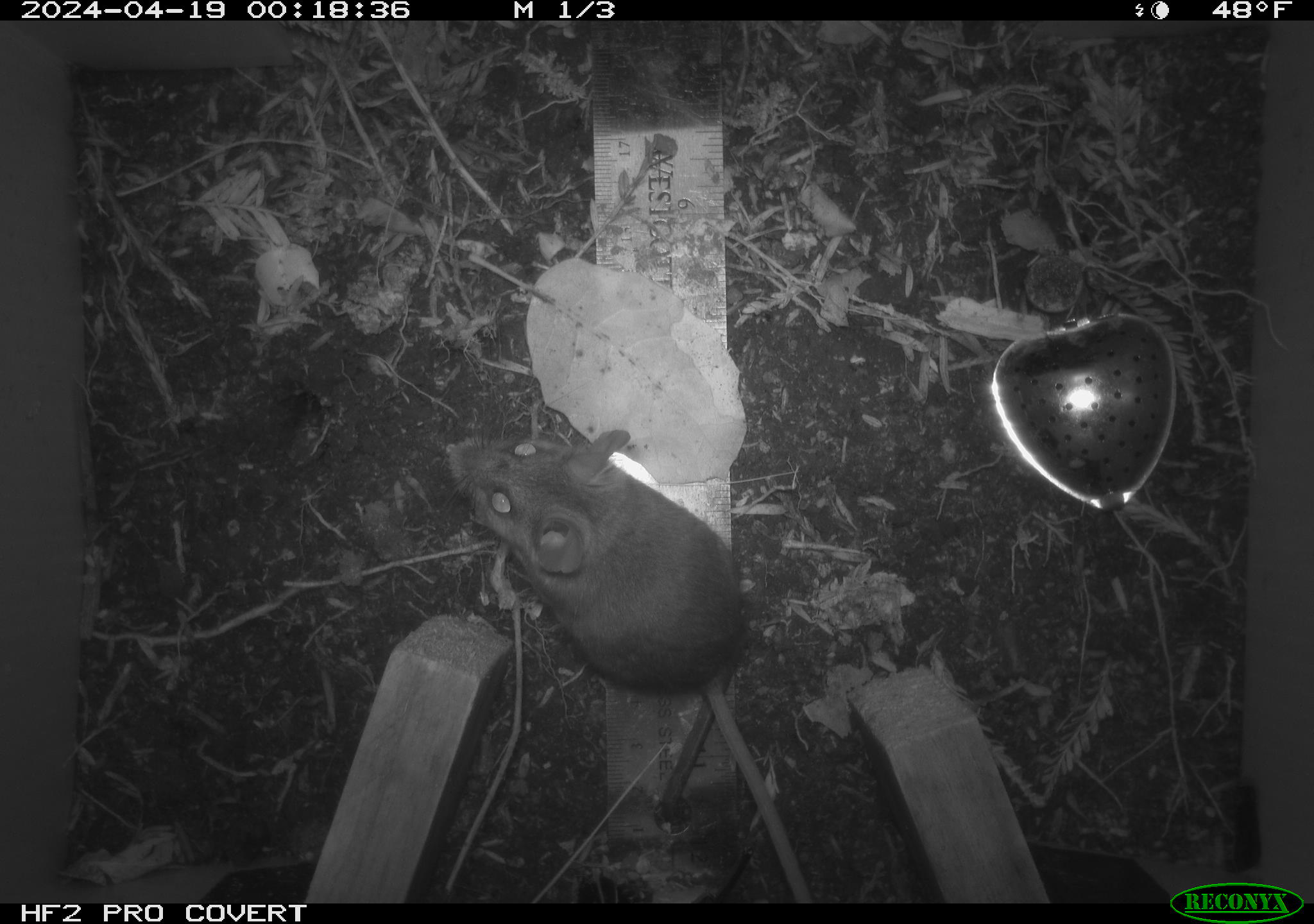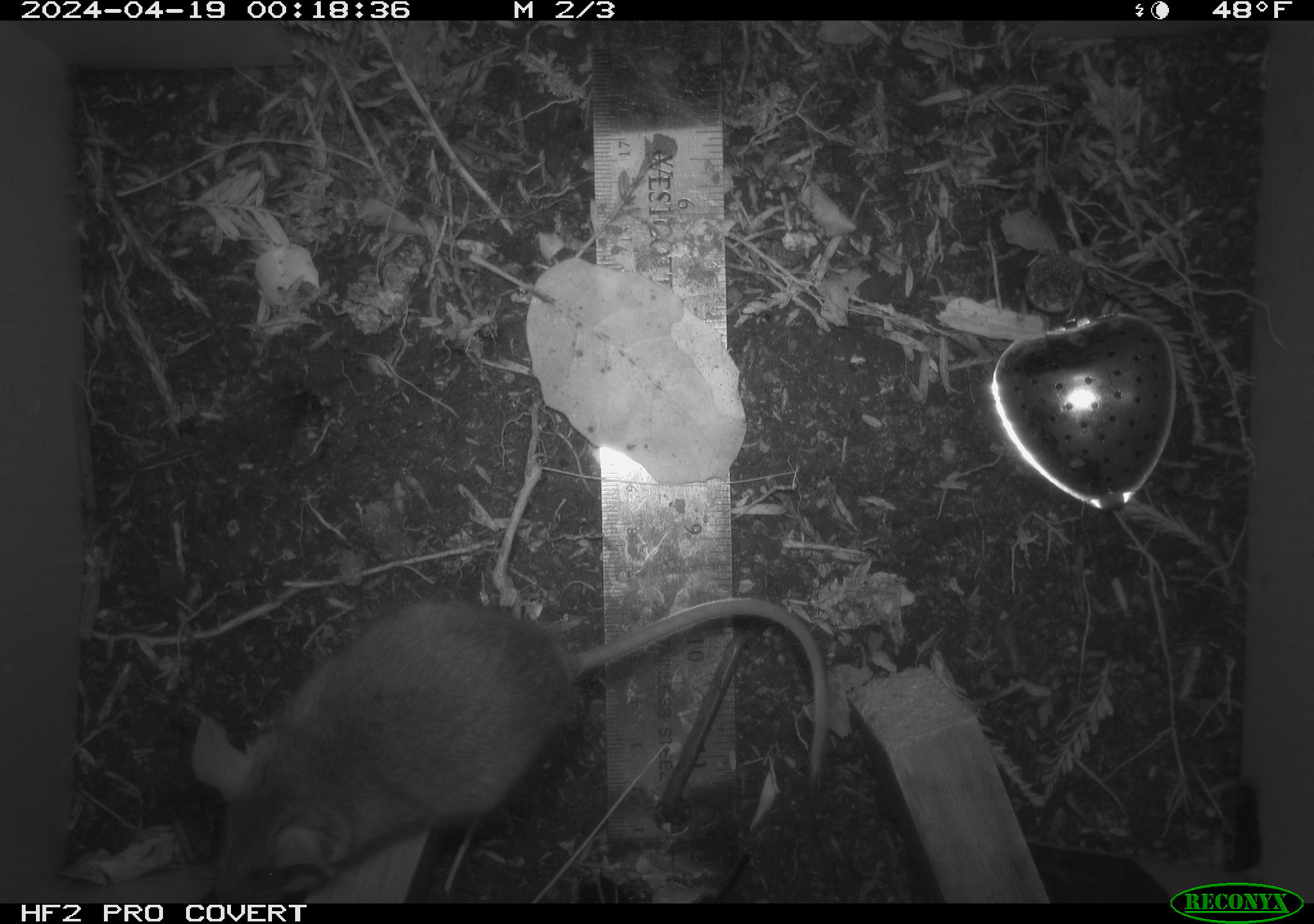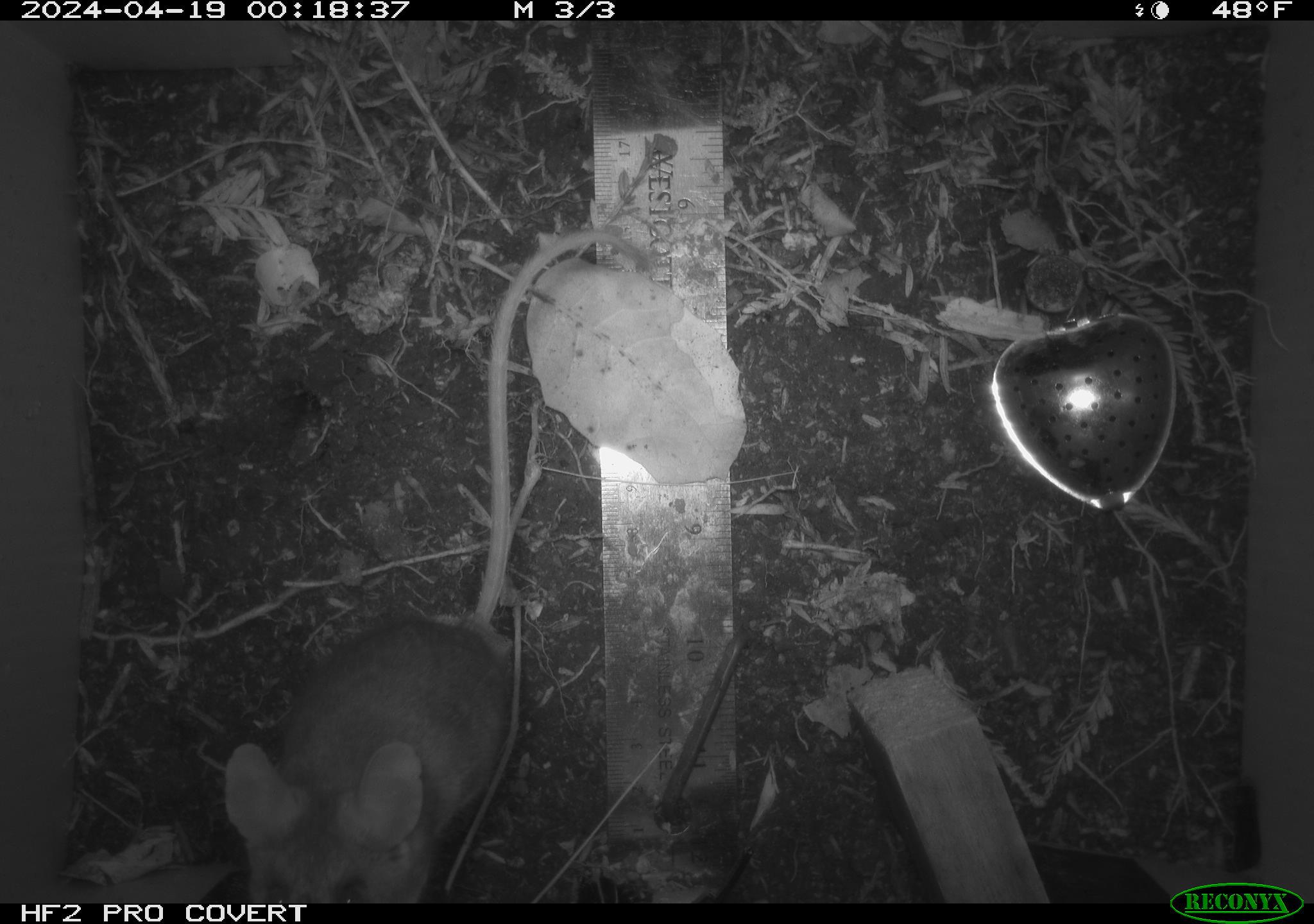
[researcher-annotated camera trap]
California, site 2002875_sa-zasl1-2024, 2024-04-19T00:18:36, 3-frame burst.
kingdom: Animalia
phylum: Chordata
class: Mammalia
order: Rodentia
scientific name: Rodentia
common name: rodent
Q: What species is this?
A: Rodent (Rodentia).